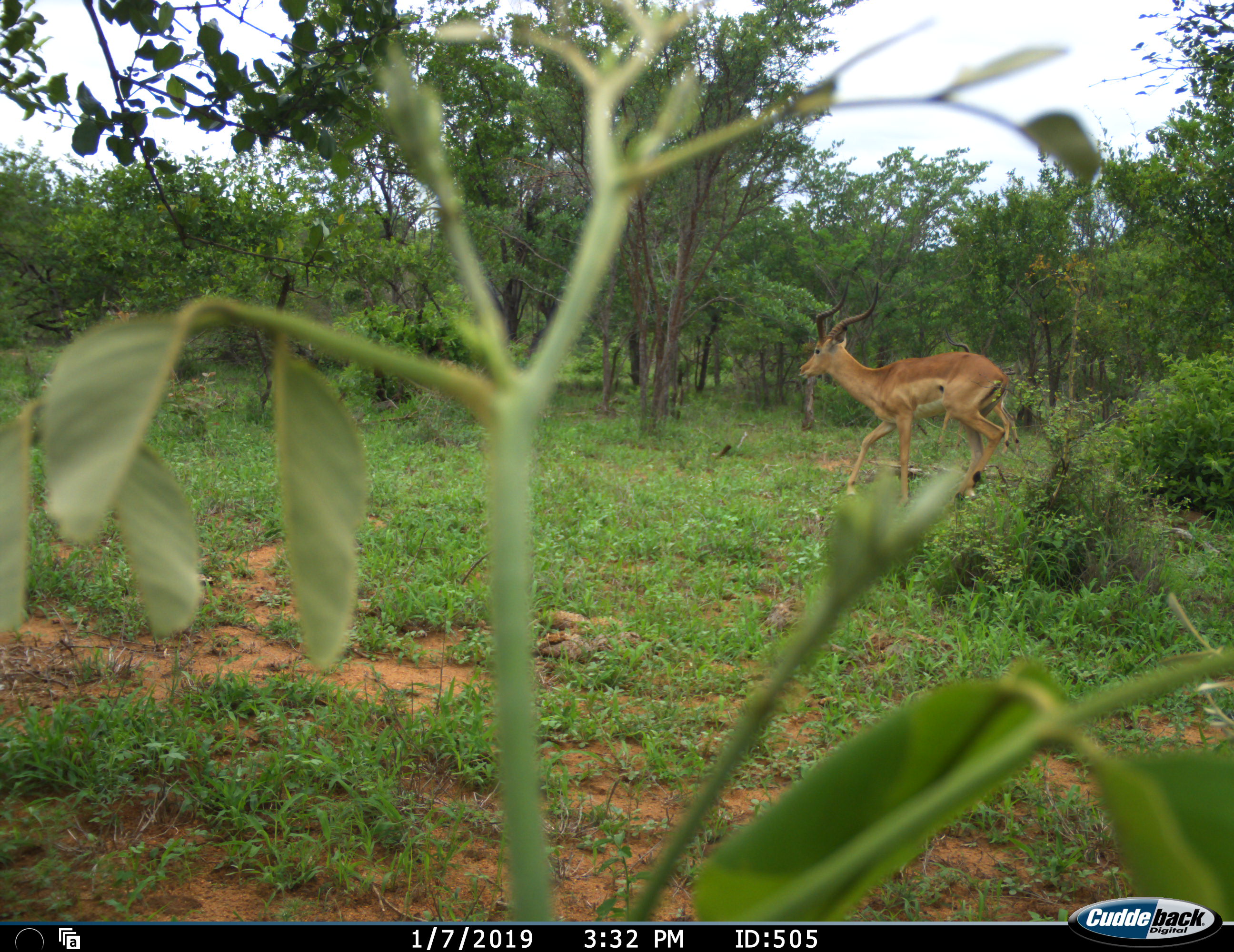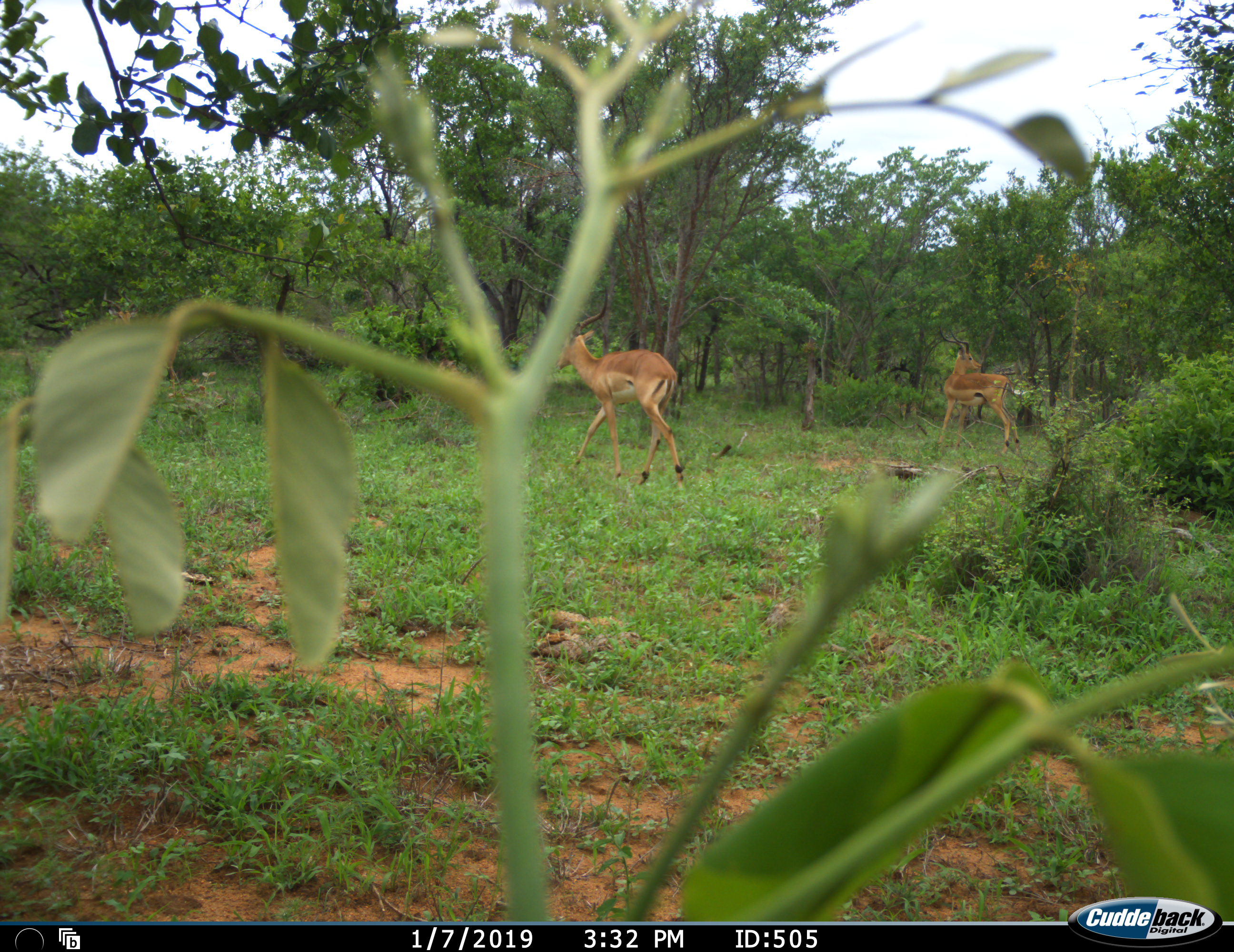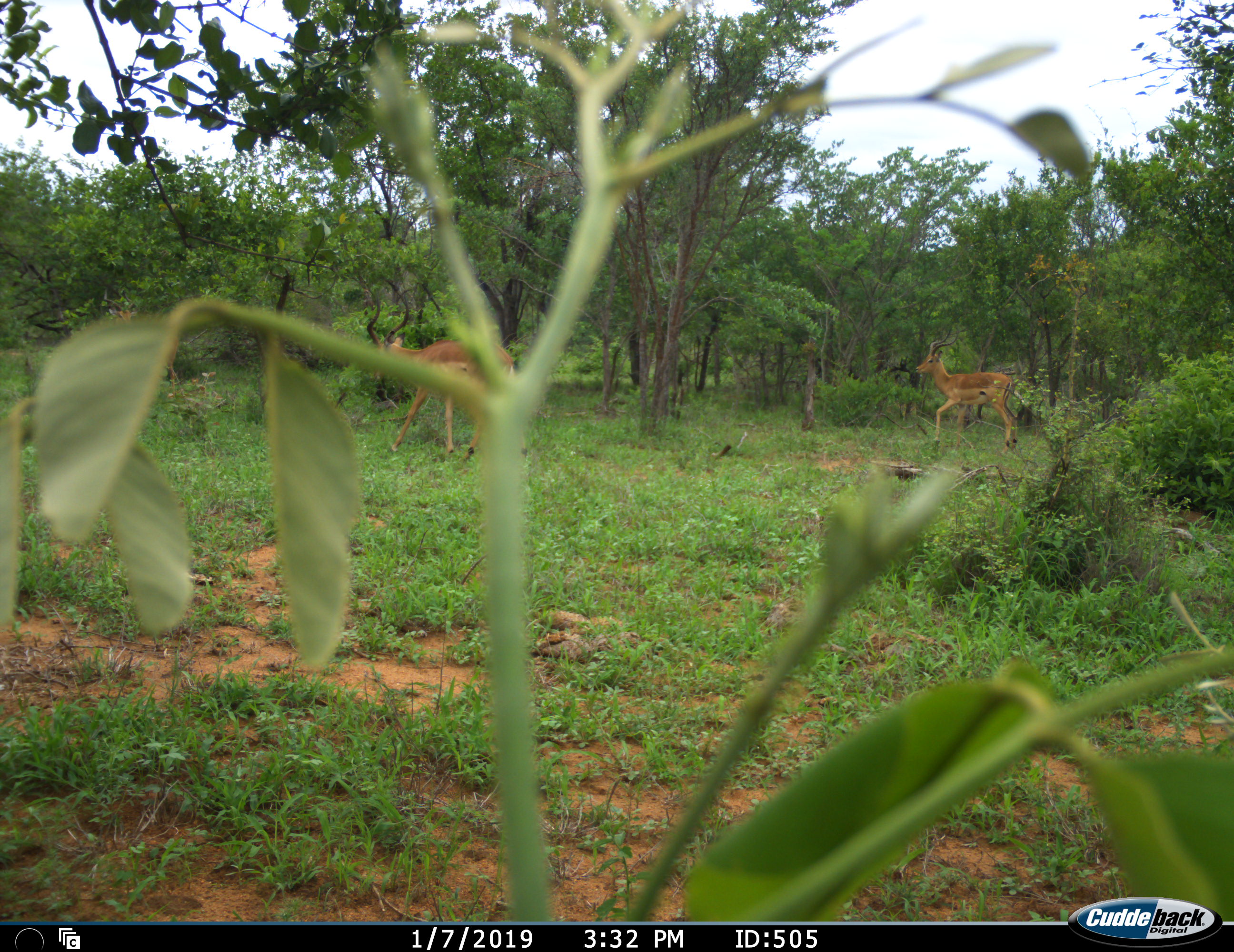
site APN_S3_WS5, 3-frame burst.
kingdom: Animalia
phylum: Chordata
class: Mammalia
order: Artiodactyla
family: Bovidae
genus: Aepyceros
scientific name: Aepyceros melampus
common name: impala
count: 2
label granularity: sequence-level